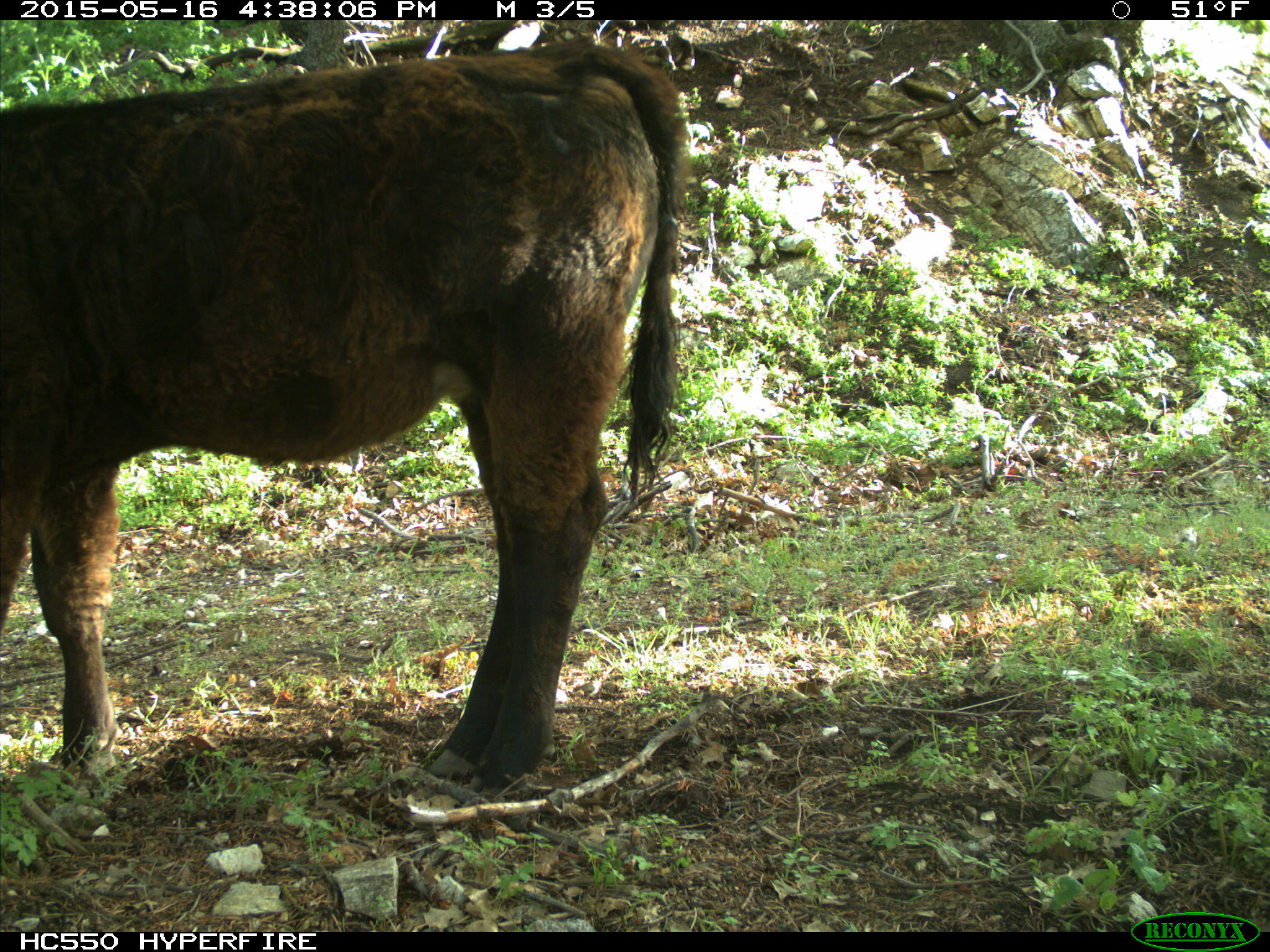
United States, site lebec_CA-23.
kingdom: Animalia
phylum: Chordata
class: Mammalia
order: Artiodactyla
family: Bovidae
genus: Bos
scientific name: Bos taurus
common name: domestic cow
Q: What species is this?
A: Bos taurus (domestic cow).